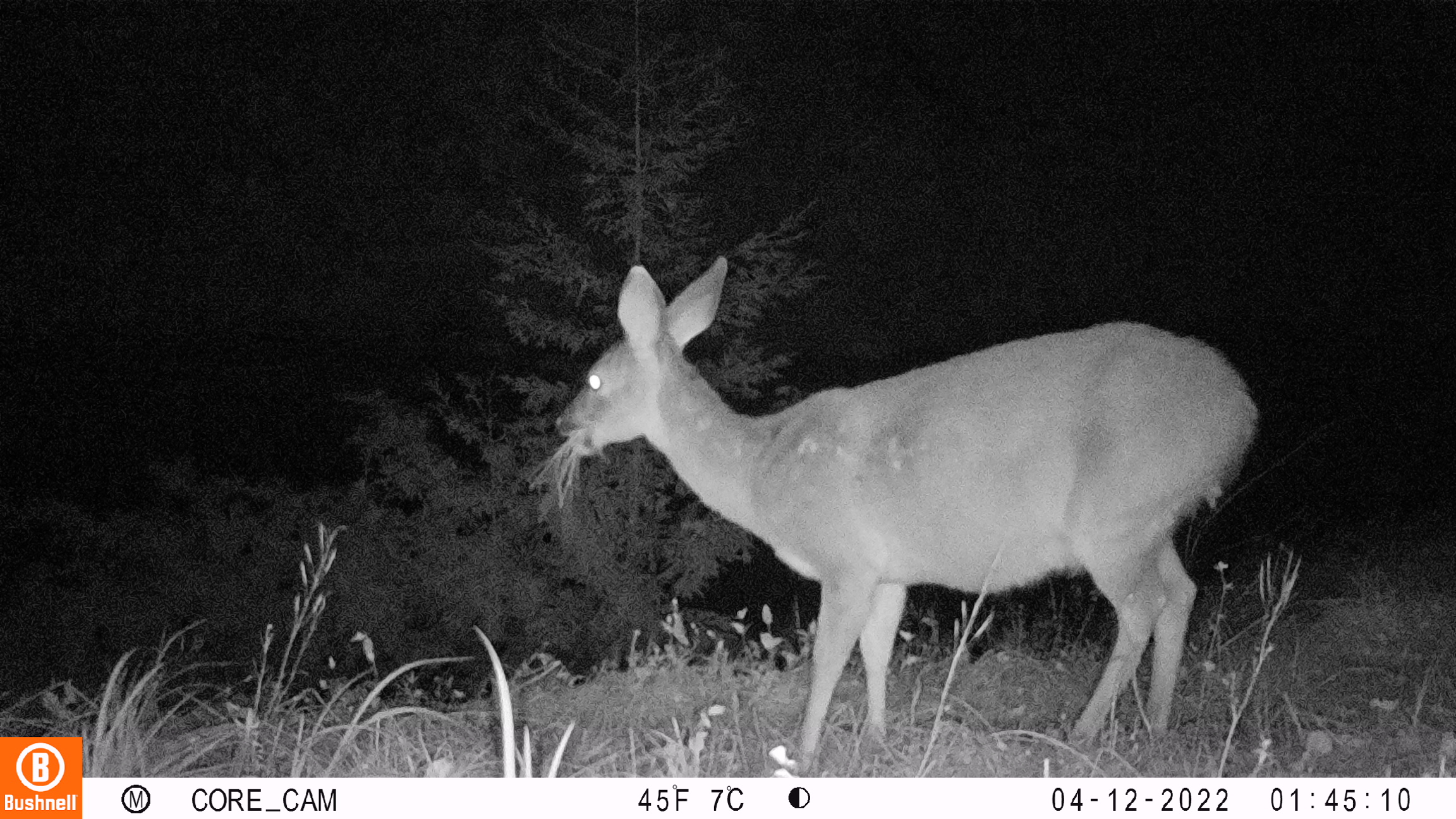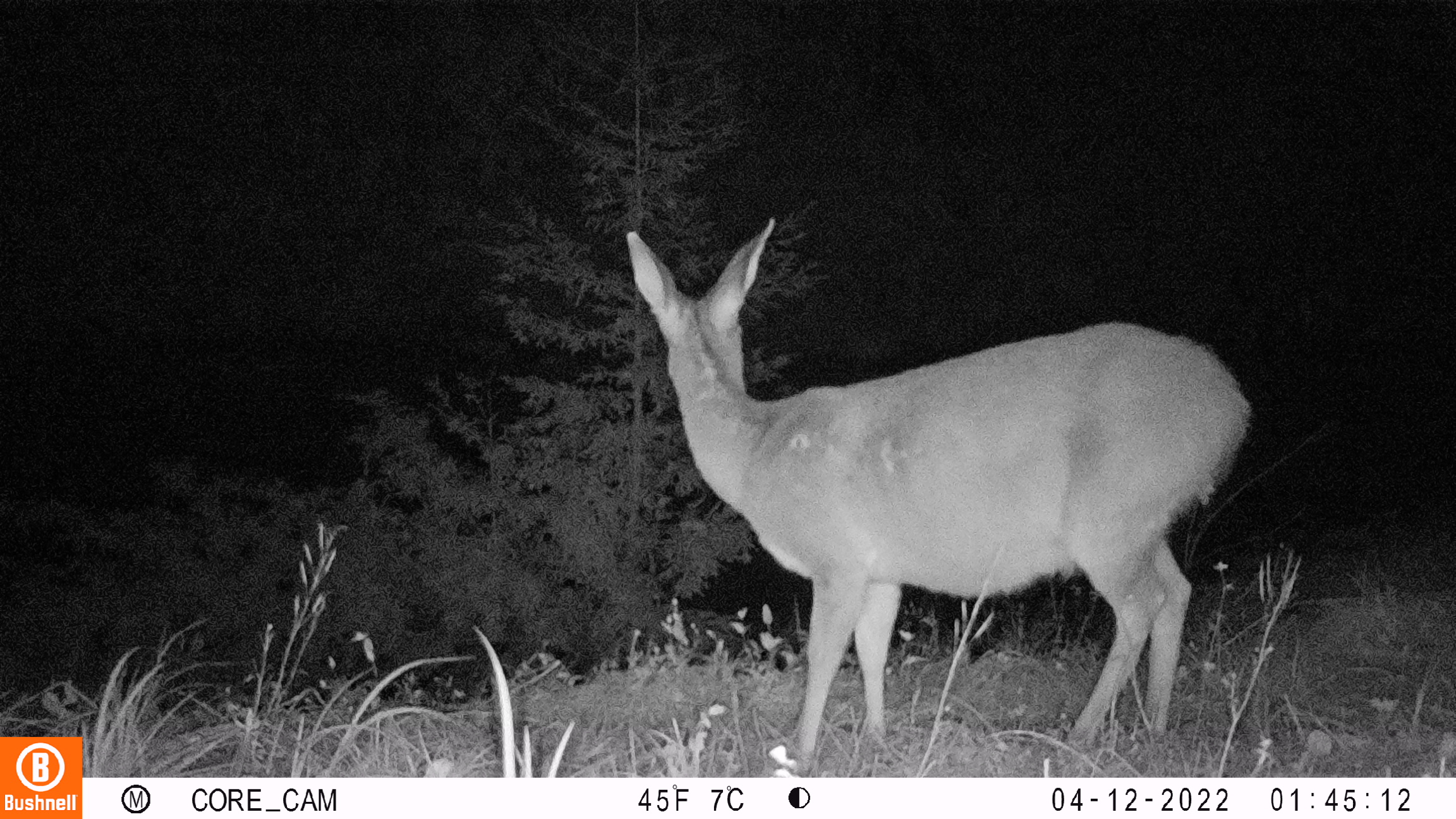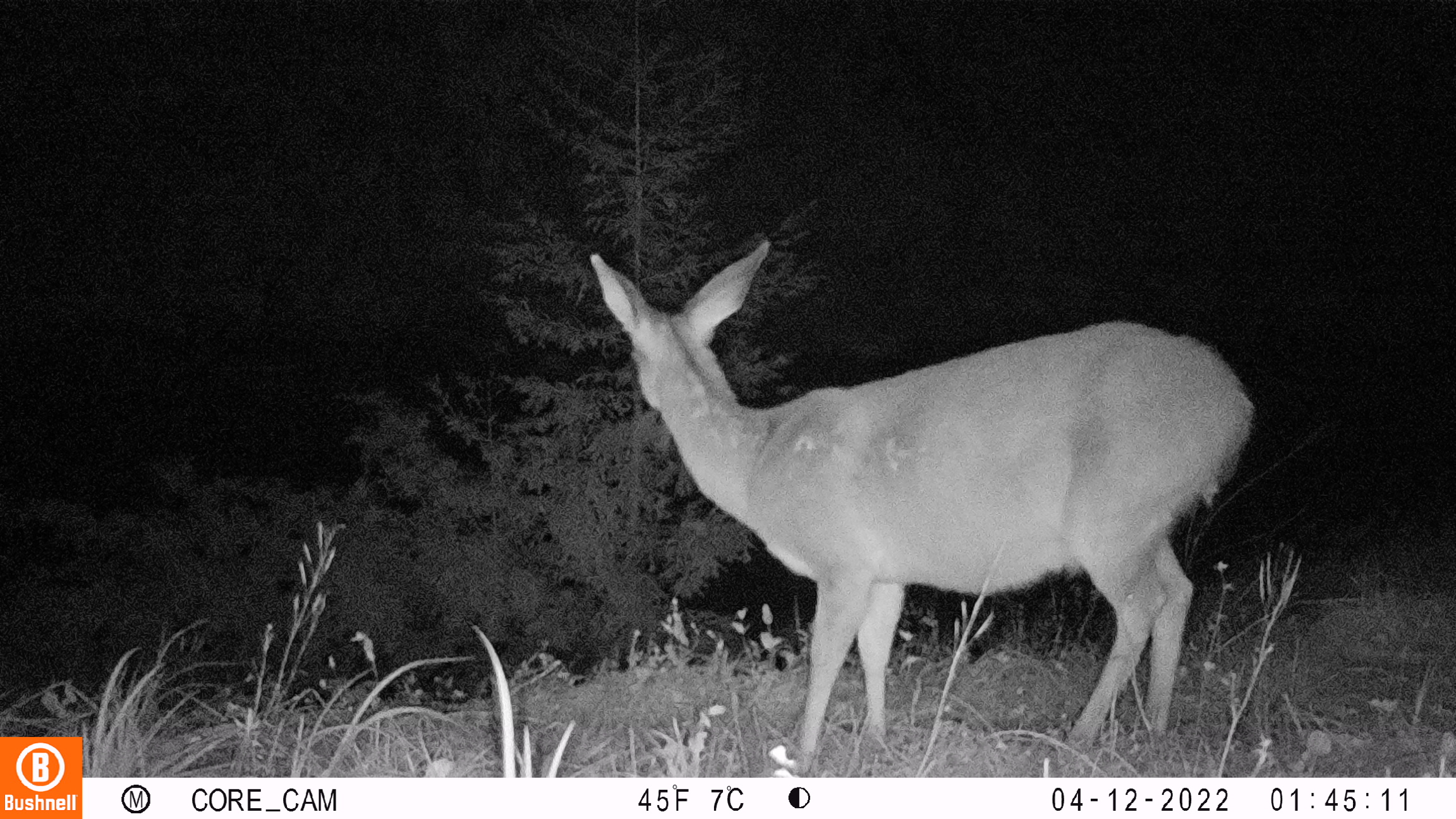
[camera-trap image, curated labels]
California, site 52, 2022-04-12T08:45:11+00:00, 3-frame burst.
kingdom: Animalia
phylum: Chordata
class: Mammalia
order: Artiodactyla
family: Cervidae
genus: Odocoileus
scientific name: Odocoileus hemionus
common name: mule deer